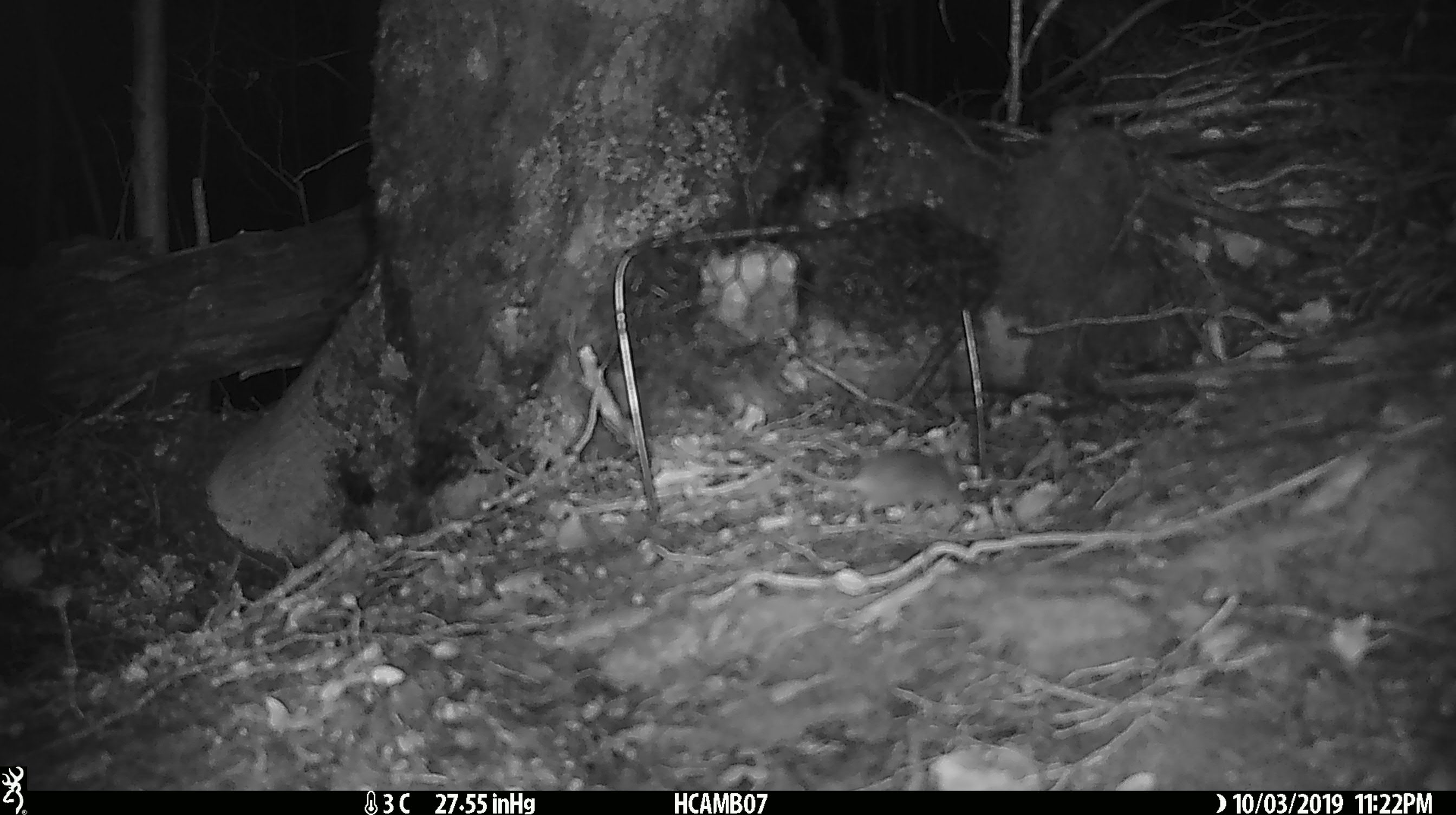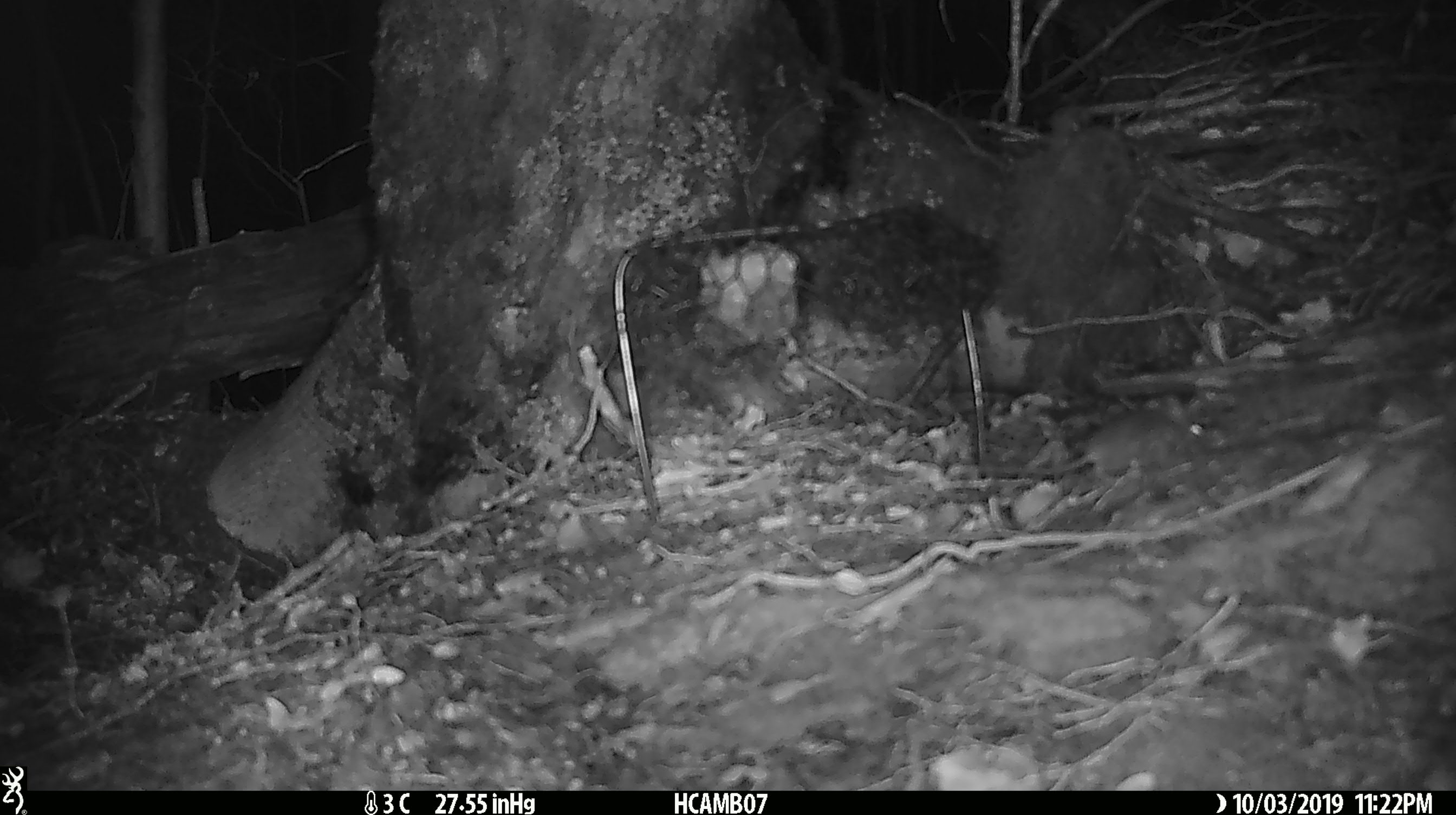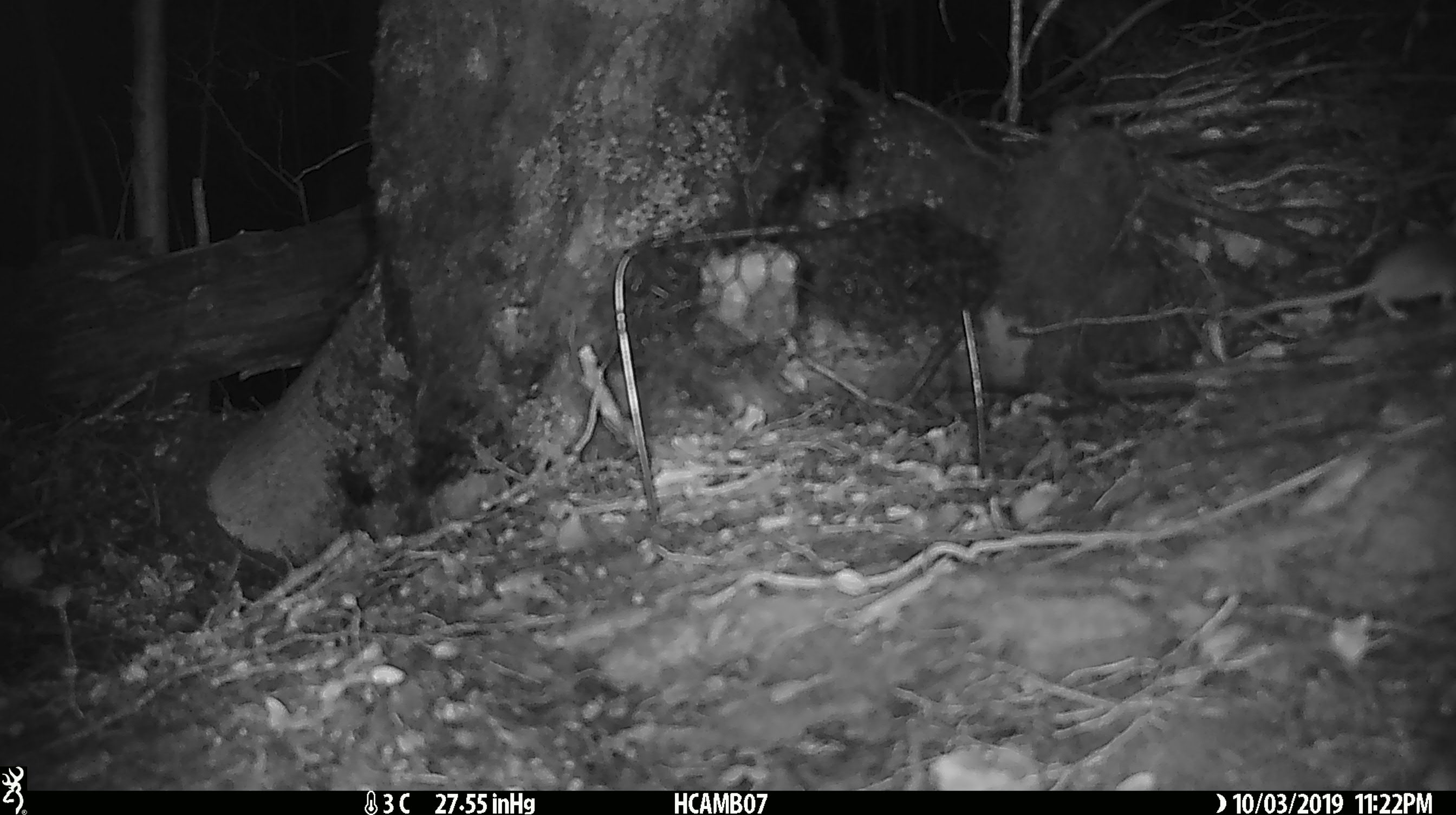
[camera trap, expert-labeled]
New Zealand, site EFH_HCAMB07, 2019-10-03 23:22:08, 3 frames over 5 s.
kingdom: Animalia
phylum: Chordata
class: Mammalia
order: Rodentia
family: Muridae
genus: Mus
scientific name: Mus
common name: mouse